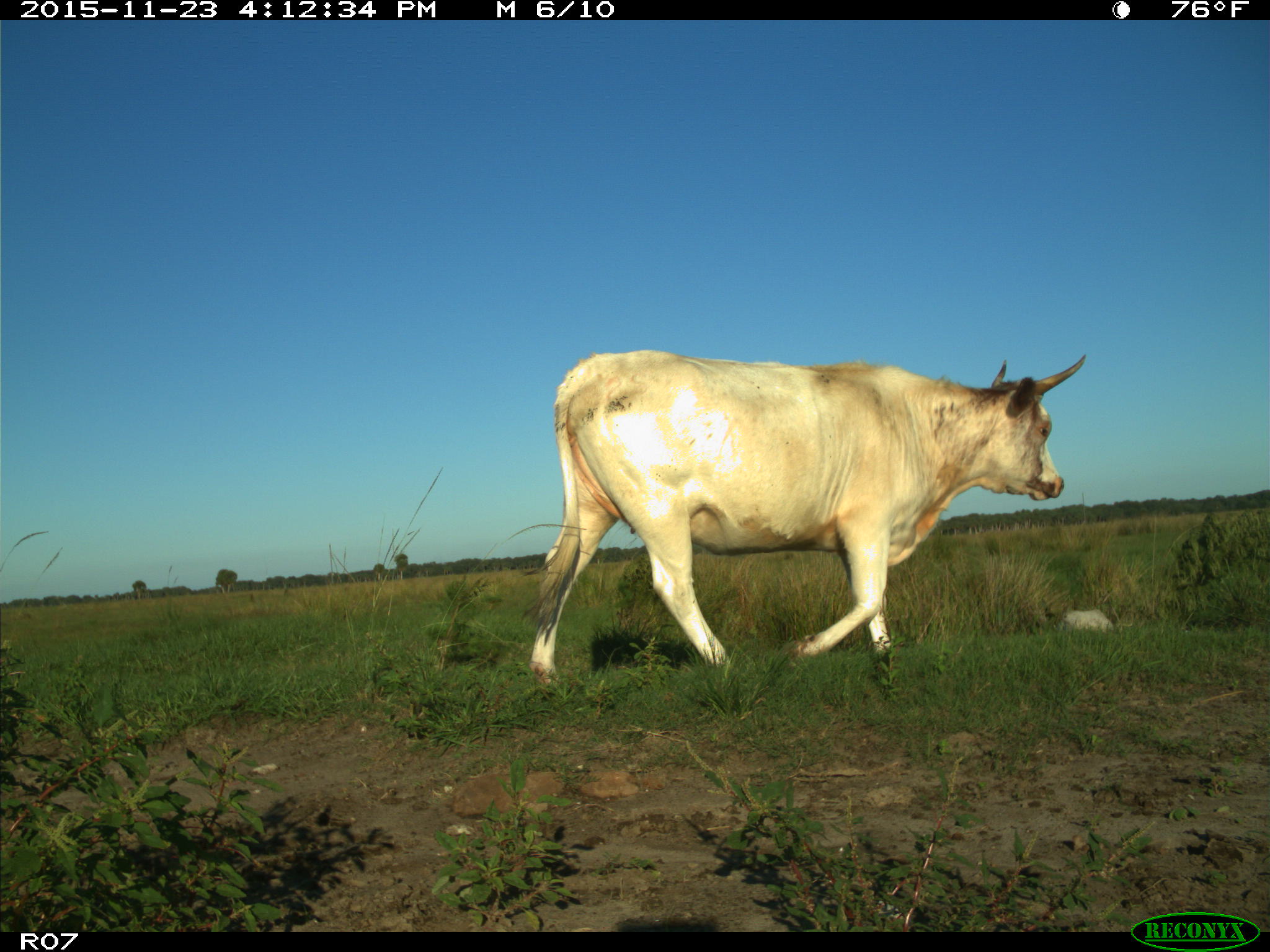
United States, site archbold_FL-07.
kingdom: Animalia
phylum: Chordata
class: Mammalia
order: Artiodactyla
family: Bovidae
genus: Bos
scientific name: Bos taurus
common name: domestic cow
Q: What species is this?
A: Bos taurus (domestic cow).